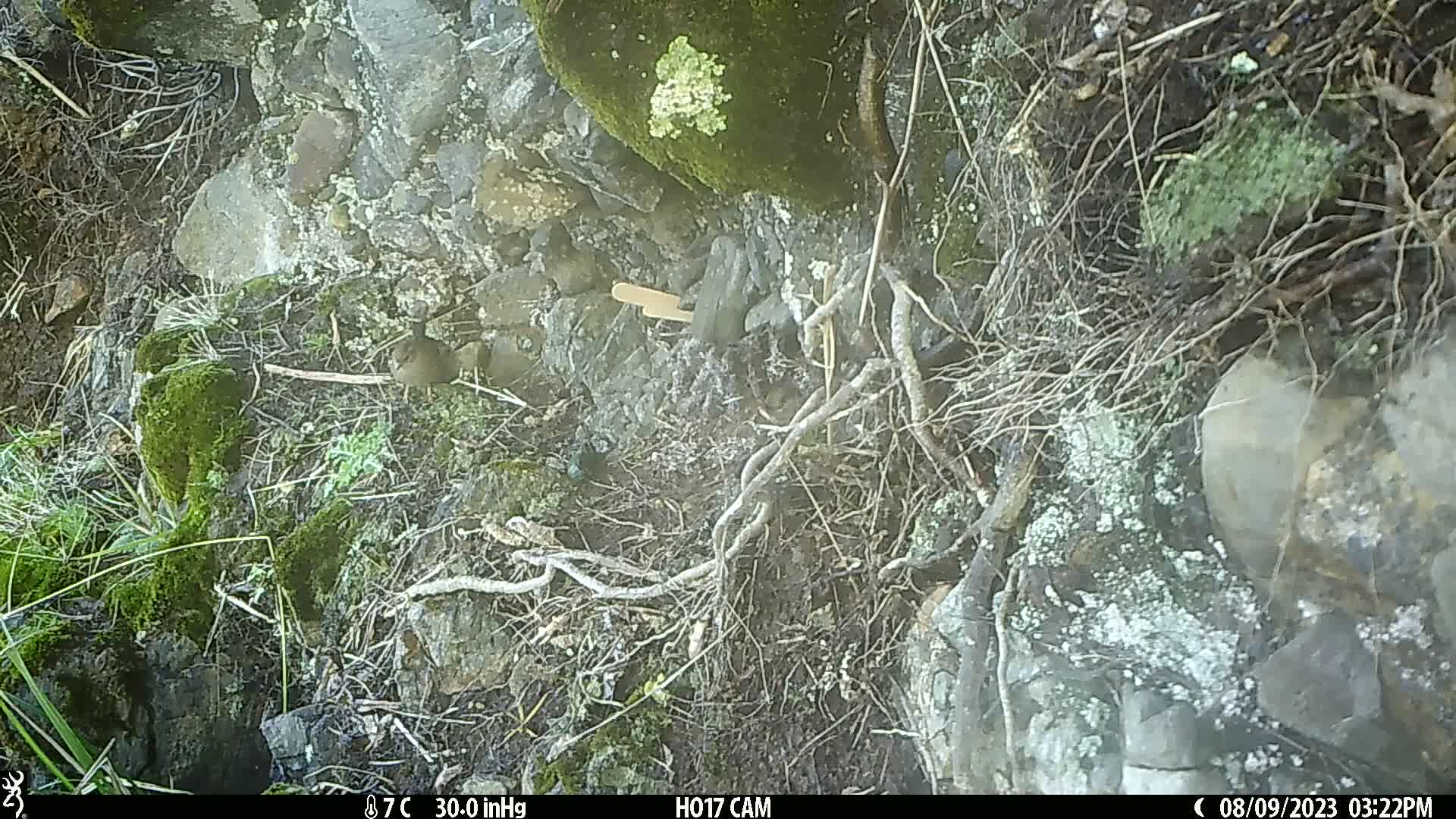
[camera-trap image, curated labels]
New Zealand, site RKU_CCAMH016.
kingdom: Animalia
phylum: Chordata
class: Aves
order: Passeriformes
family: Prunellidae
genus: Prunella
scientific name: Prunella modularis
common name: dunnock